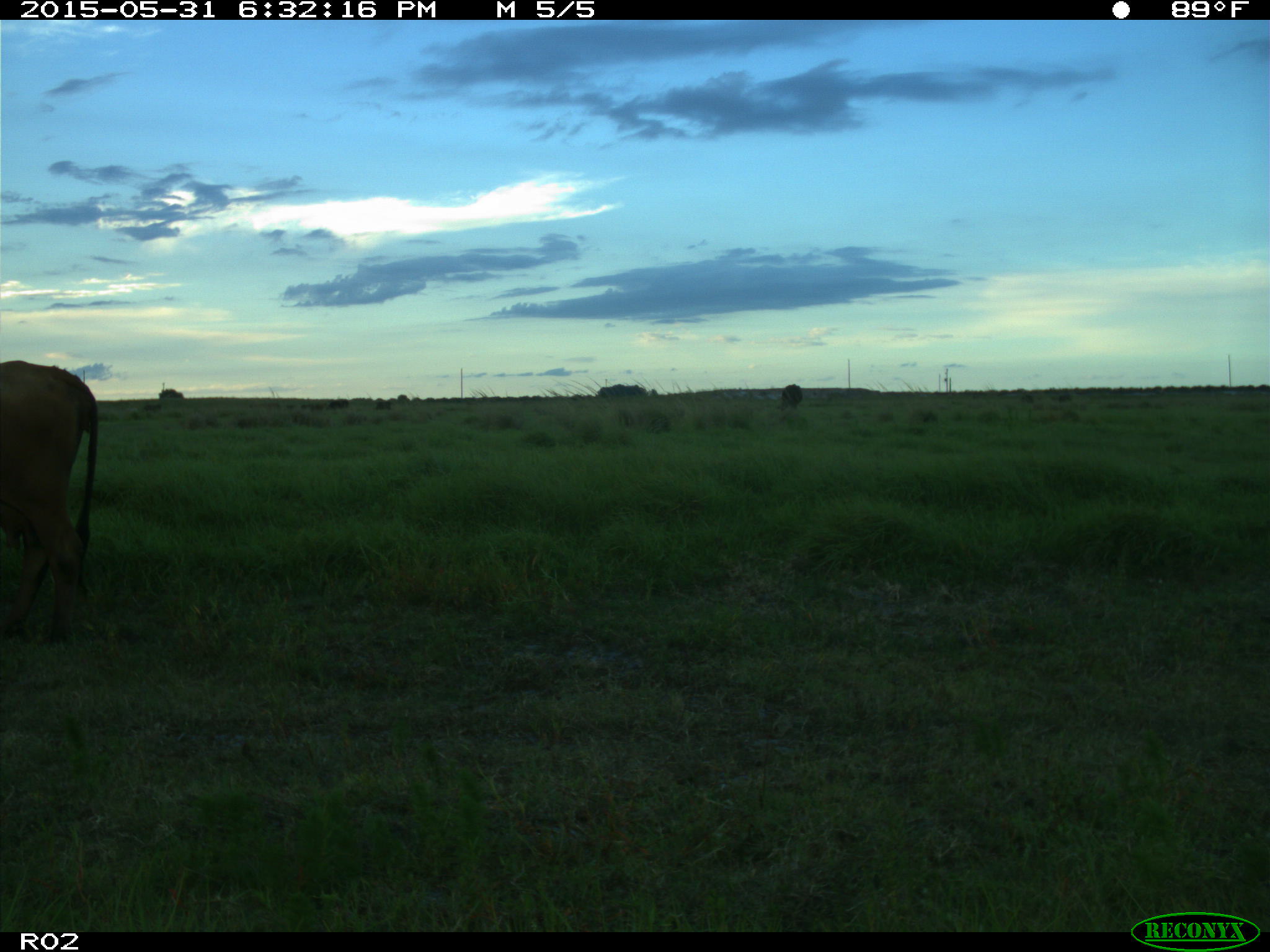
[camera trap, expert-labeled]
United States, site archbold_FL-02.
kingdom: Animalia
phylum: Chordata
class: Mammalia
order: Artiodactyla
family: Bovidae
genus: Bos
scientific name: Bos taurus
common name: domestic cow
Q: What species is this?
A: Bos taurus (domestic cow).